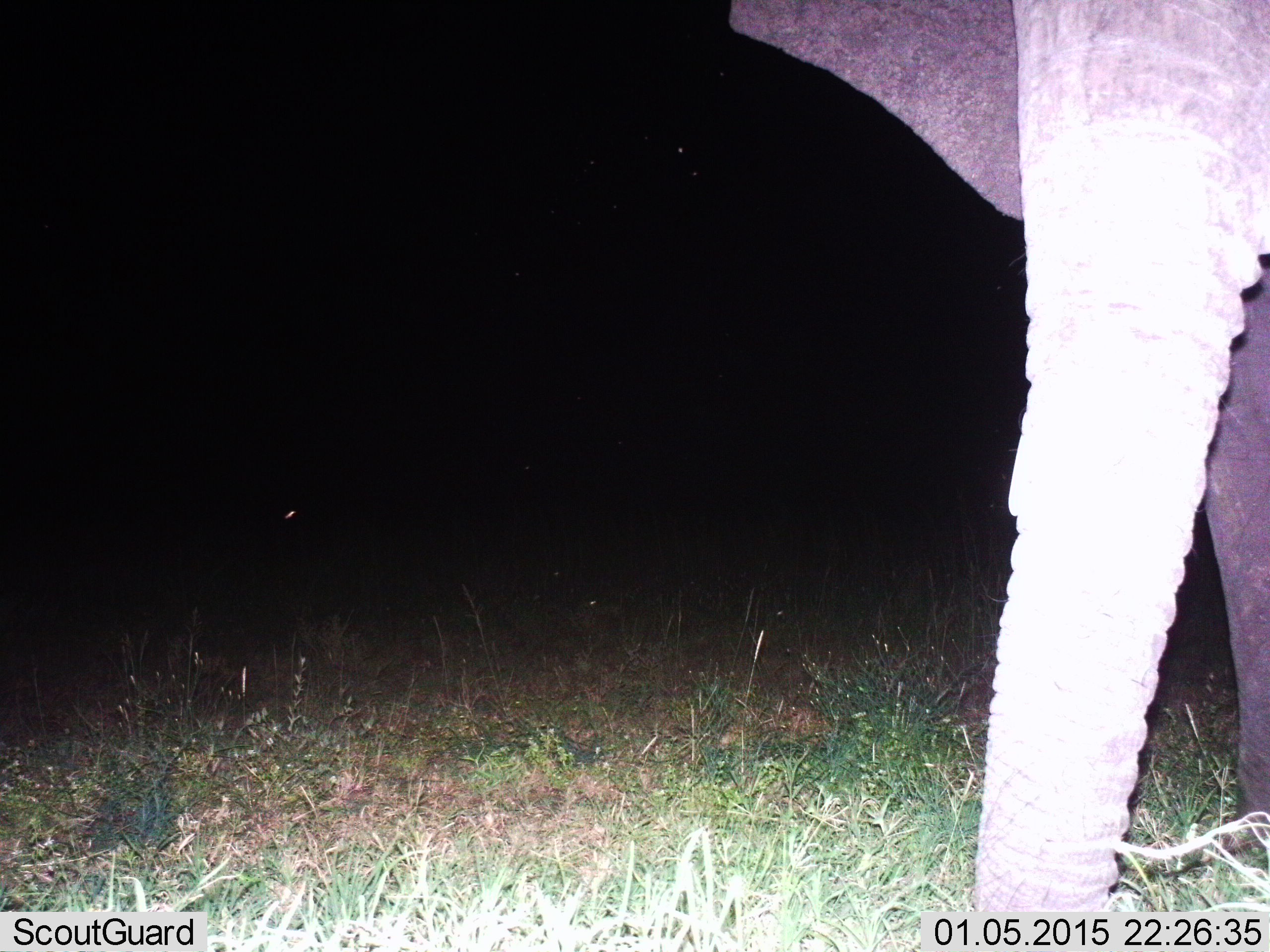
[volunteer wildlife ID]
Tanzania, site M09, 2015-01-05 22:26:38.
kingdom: Animalia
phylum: Chordata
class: Mammalia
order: Proboscidea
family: Elephantidae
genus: Loxodonta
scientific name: Loxodonta africana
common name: african bush elephant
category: elephant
Elephant (african bush elephant) (Loxodonta africana), count 1. Behavior (volunteer vote fractions): standing 70%, resting 0%, moving 20%, interacting 0%. Young present (vote fraction): 0%. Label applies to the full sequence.